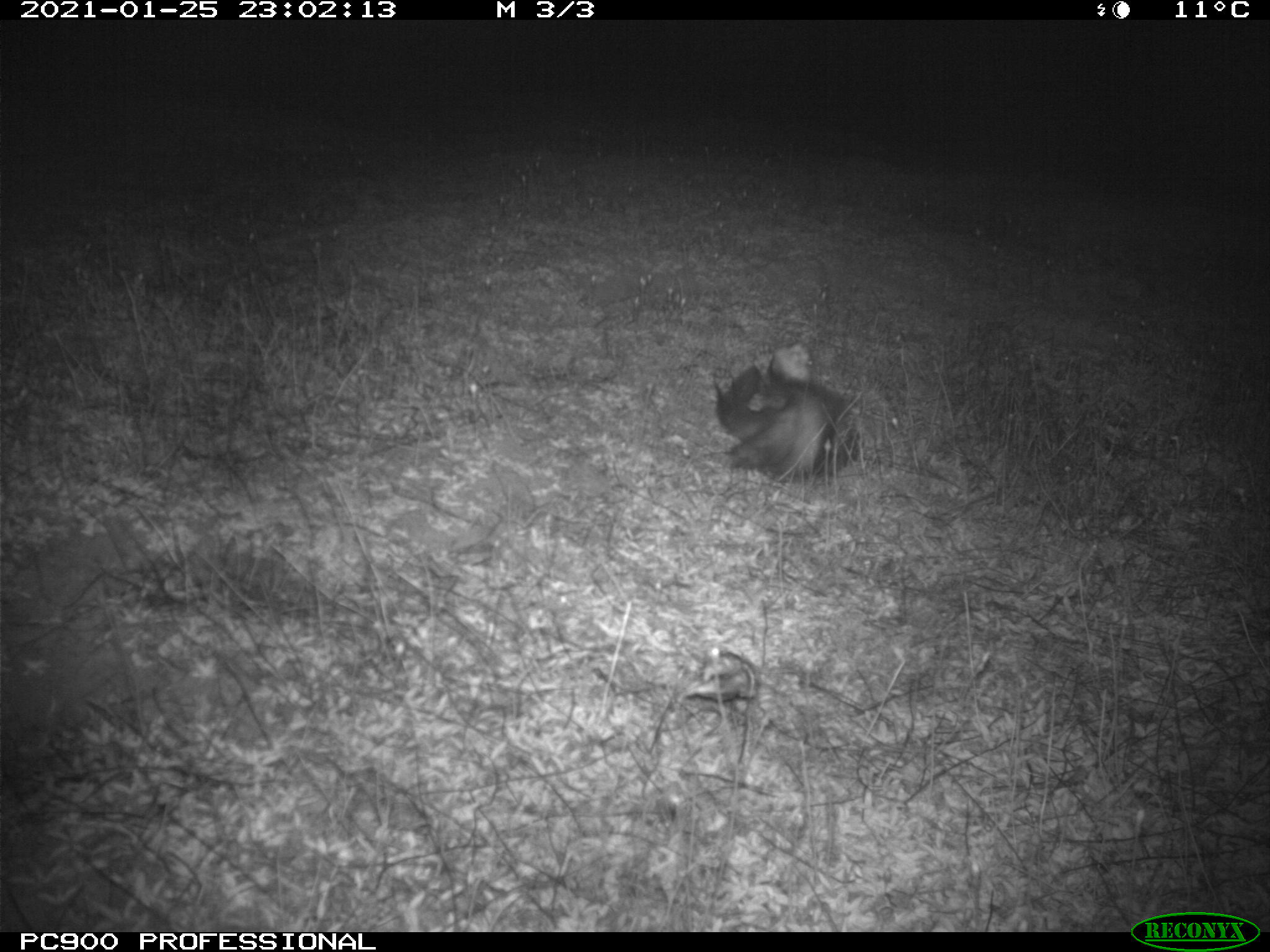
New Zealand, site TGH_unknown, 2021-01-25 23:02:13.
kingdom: Animalia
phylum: Chordata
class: Mammalia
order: Carnivora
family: Mustelidae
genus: Mustela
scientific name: Mustela furo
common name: ferret